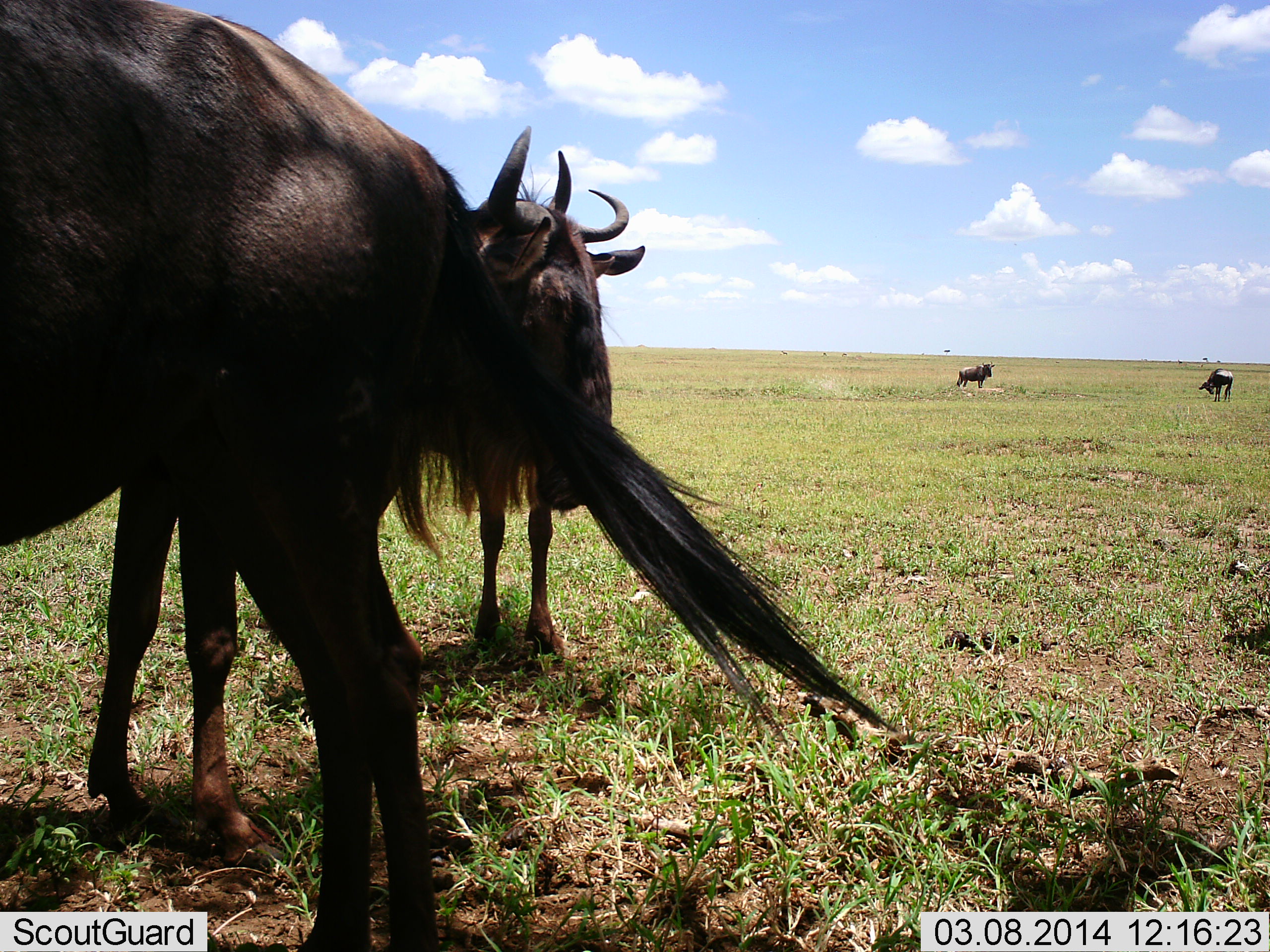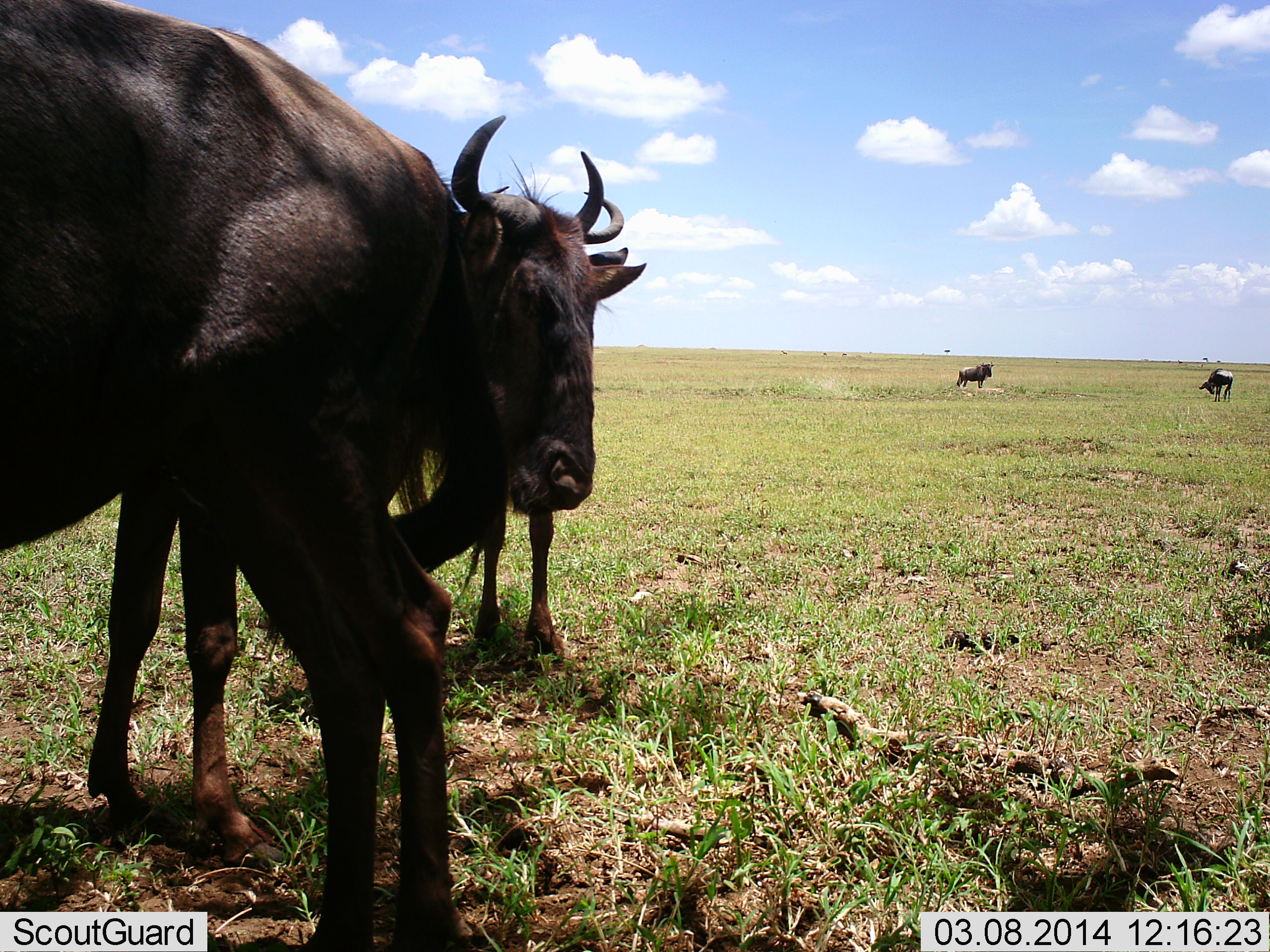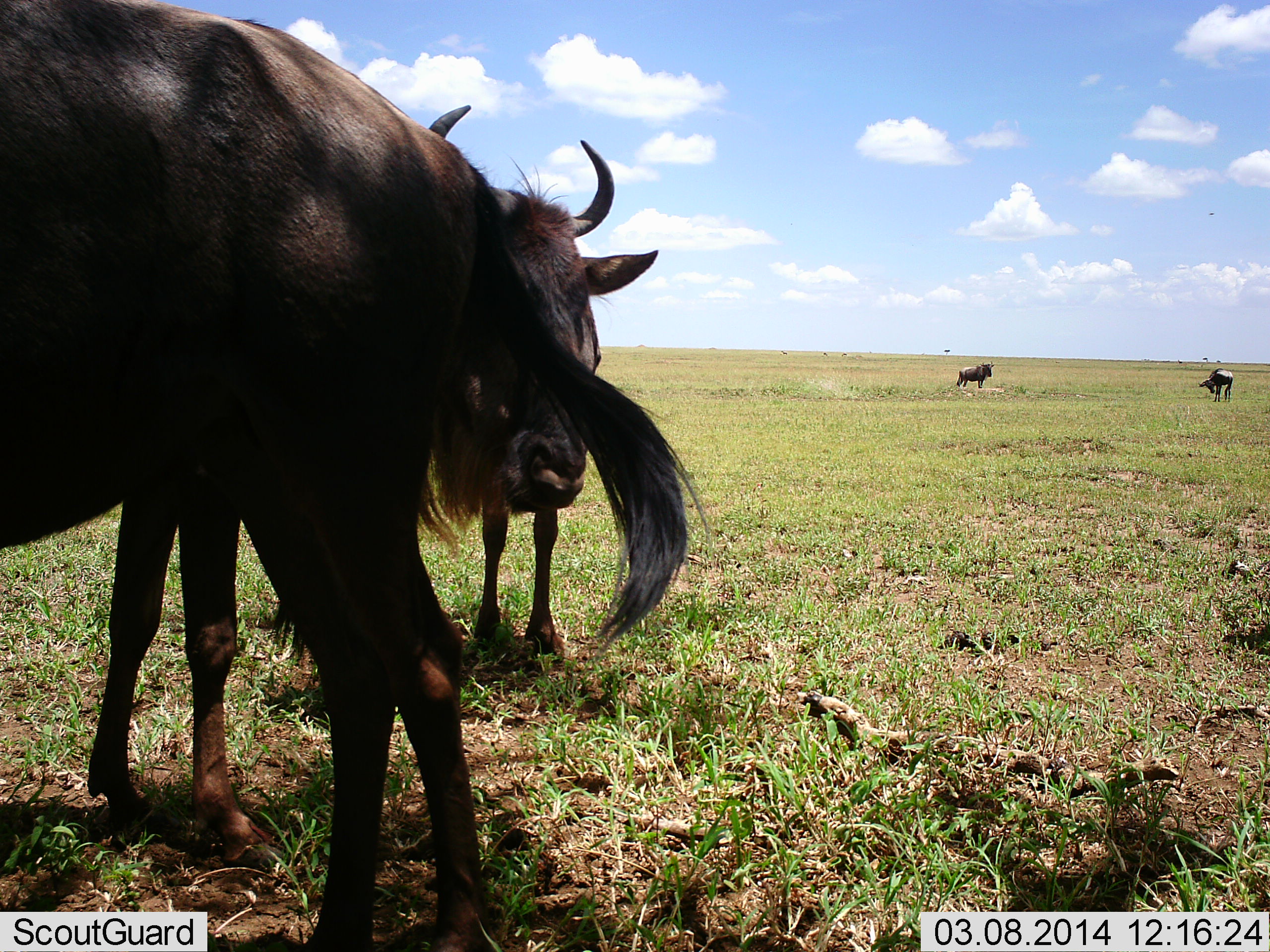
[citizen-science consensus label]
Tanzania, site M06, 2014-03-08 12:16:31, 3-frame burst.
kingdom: Animalia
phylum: Chordata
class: Mammalia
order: Artiodactyla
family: Bovidae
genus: Connochaetes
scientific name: Connochaetes taurinus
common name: blue wildebeest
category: wildebeest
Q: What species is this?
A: Wildebeest (blue wildebeest) (Connochaetes taurinus).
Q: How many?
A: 4.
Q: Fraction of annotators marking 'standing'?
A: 90%.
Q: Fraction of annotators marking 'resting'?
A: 5%.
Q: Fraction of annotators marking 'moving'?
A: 5%.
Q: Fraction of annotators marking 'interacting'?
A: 12%.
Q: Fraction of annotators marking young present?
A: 2%.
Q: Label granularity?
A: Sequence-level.